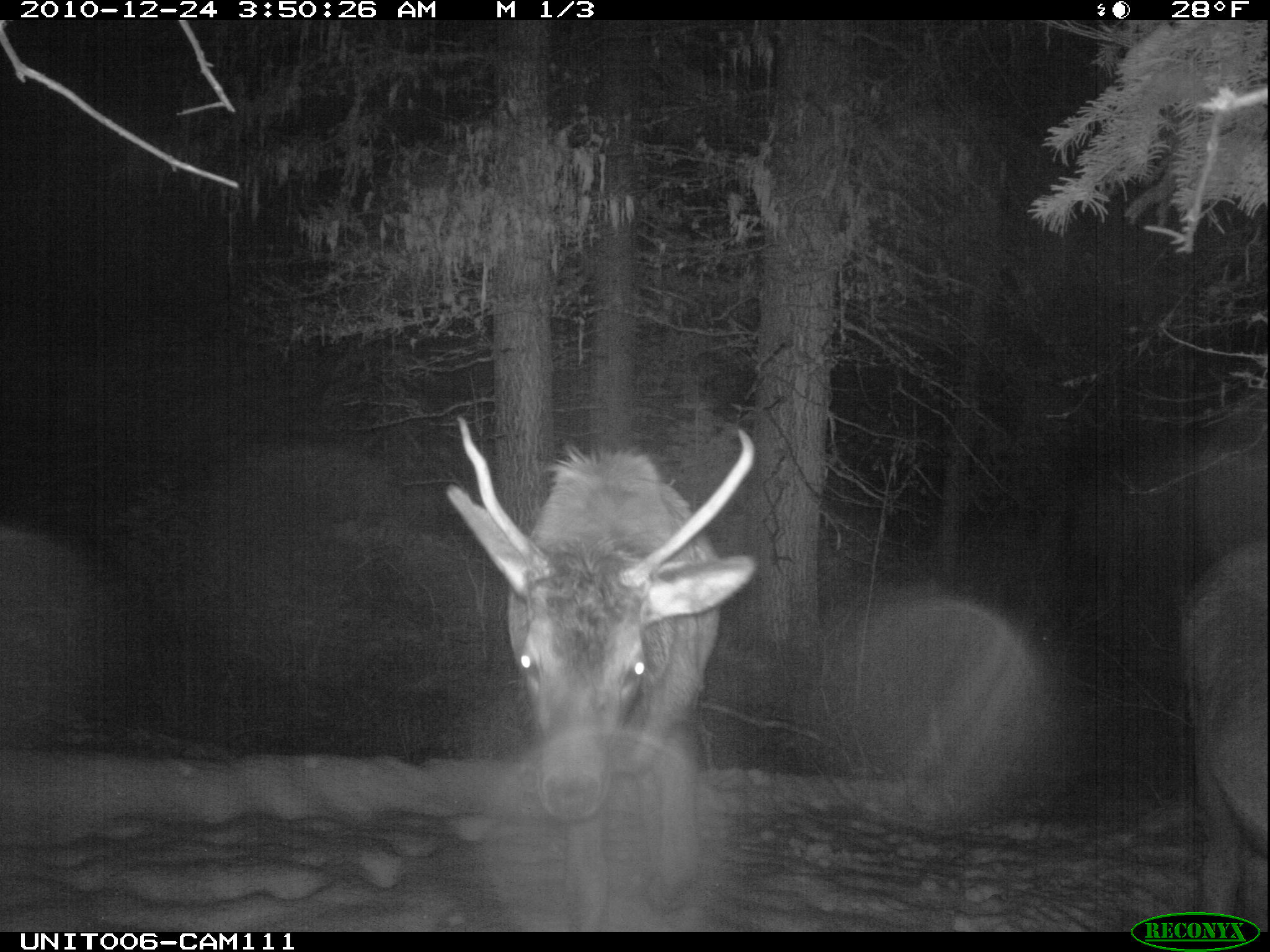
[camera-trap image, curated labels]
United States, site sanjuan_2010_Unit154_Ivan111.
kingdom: Animalia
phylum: Chordata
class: Mammalia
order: Artiodactyla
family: Cervidae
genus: Cervus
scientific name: Cervus elaphus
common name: red deer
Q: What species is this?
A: Cervus elaphus (red deer).